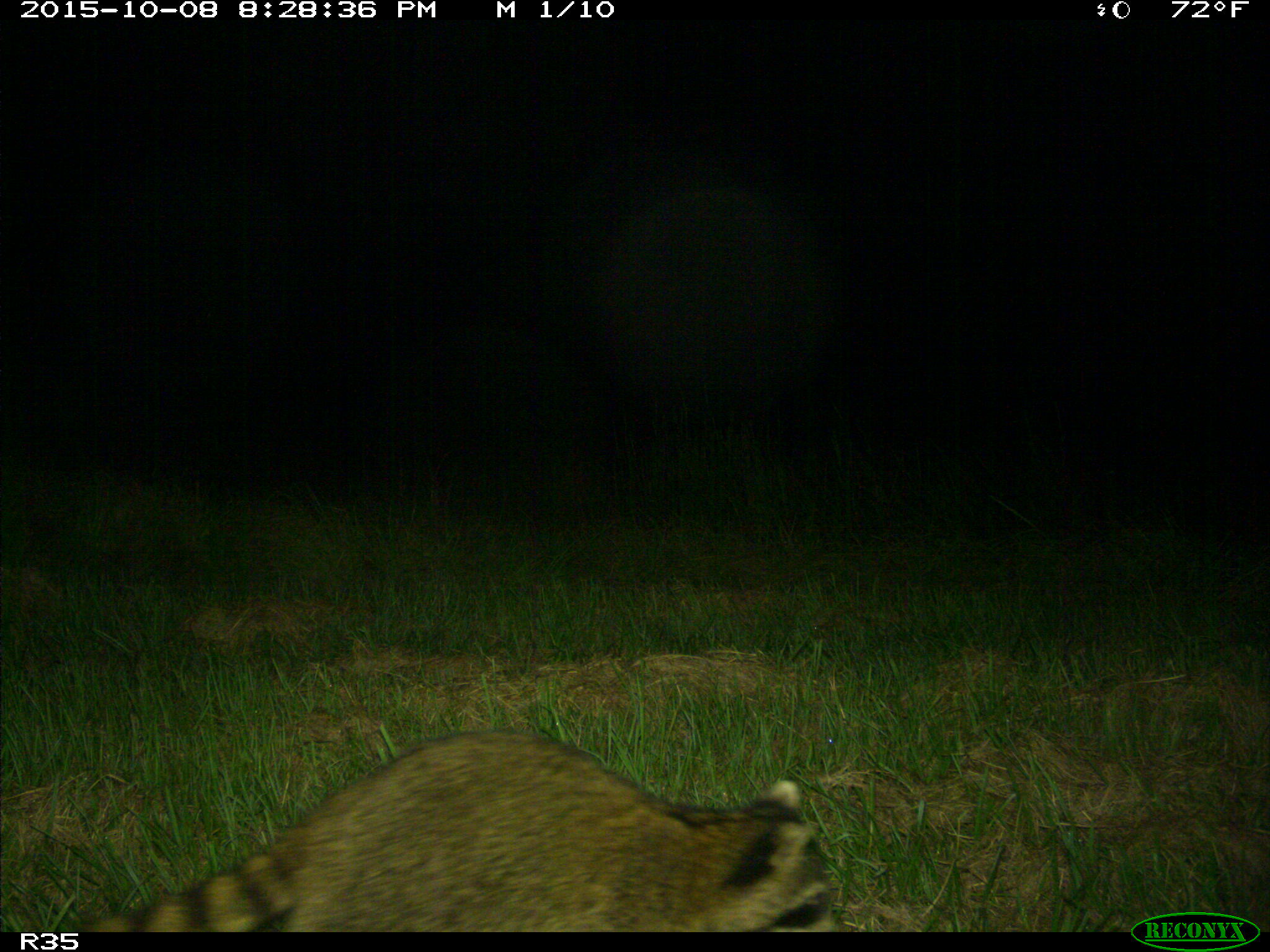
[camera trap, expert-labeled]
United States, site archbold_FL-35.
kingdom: Animalia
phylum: Chordata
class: Mammalia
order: Carnivora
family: Procyonidae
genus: Procyon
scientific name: Procyon lotor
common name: common raccoon